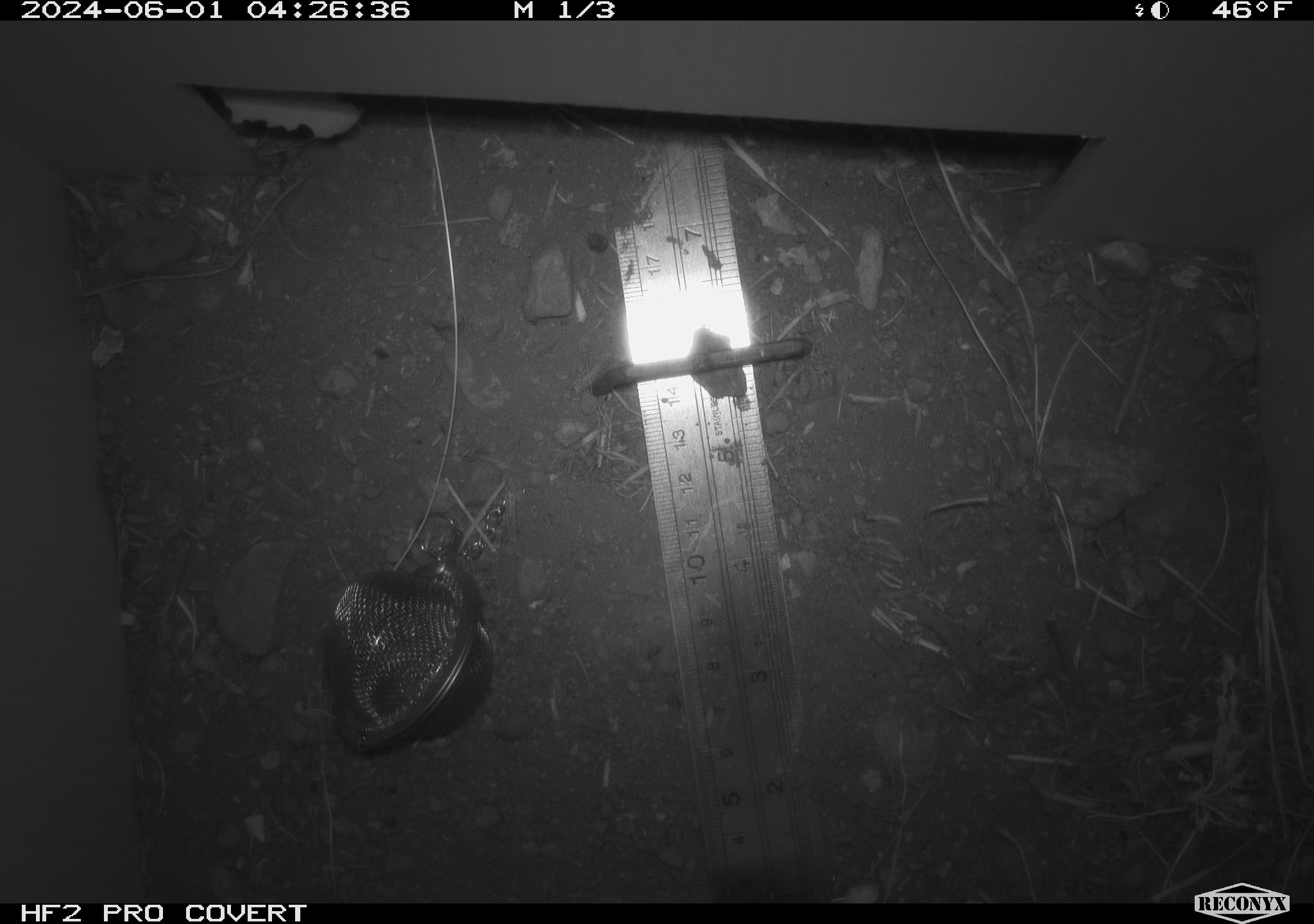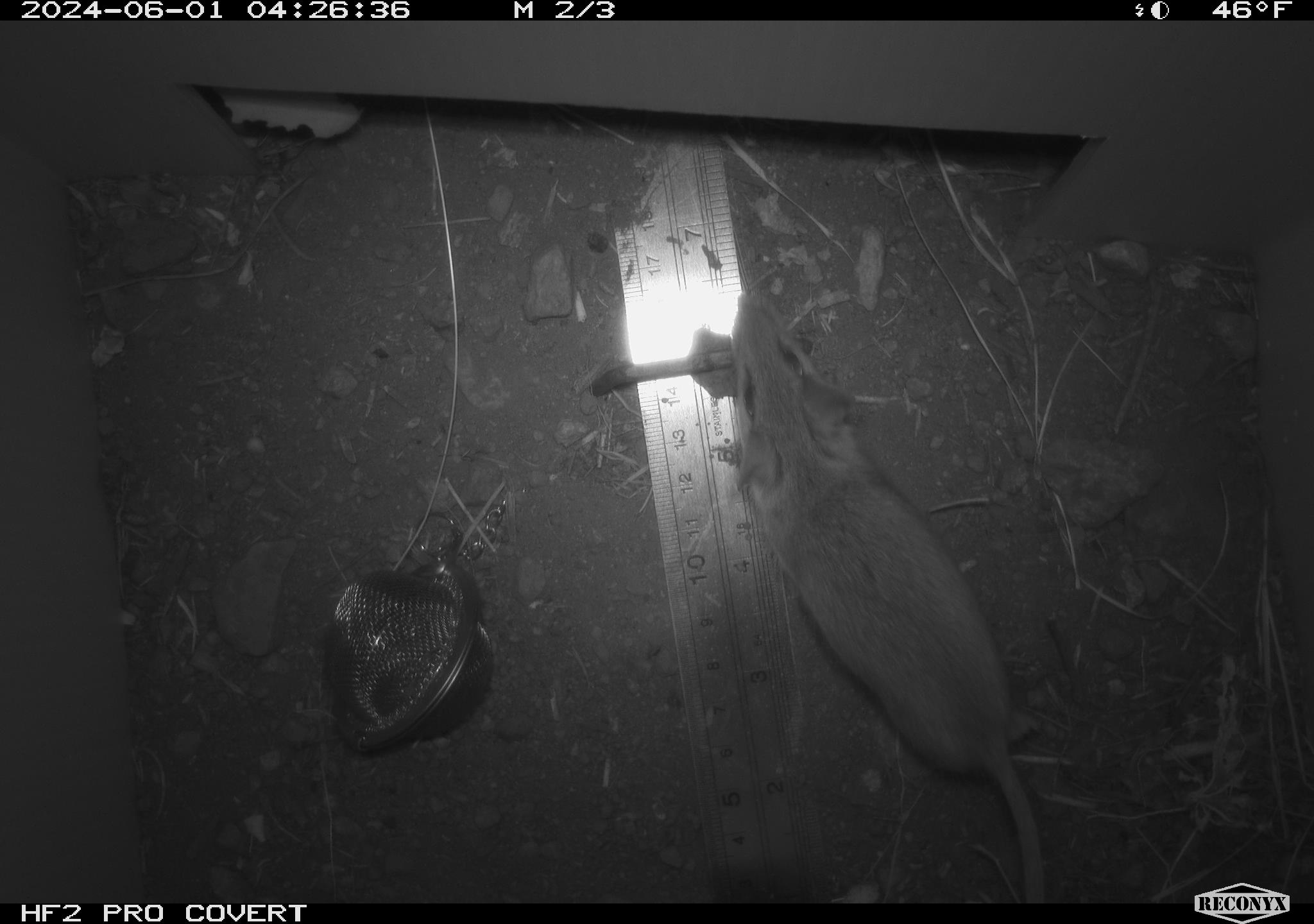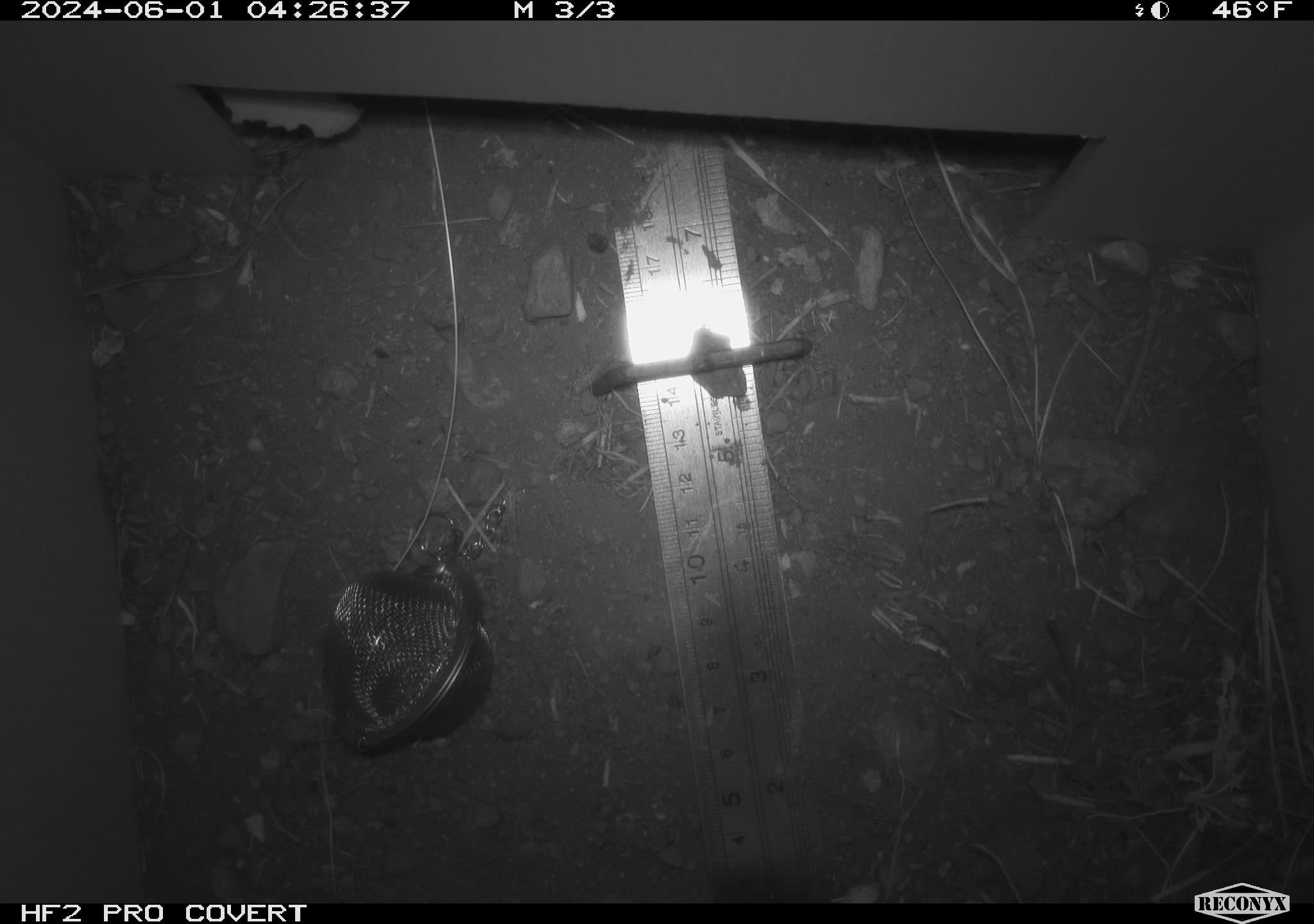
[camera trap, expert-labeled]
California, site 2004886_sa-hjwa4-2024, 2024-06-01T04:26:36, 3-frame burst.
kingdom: Animalia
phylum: Chordata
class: Mammalia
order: Rodentia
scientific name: Rodentia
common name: rodent